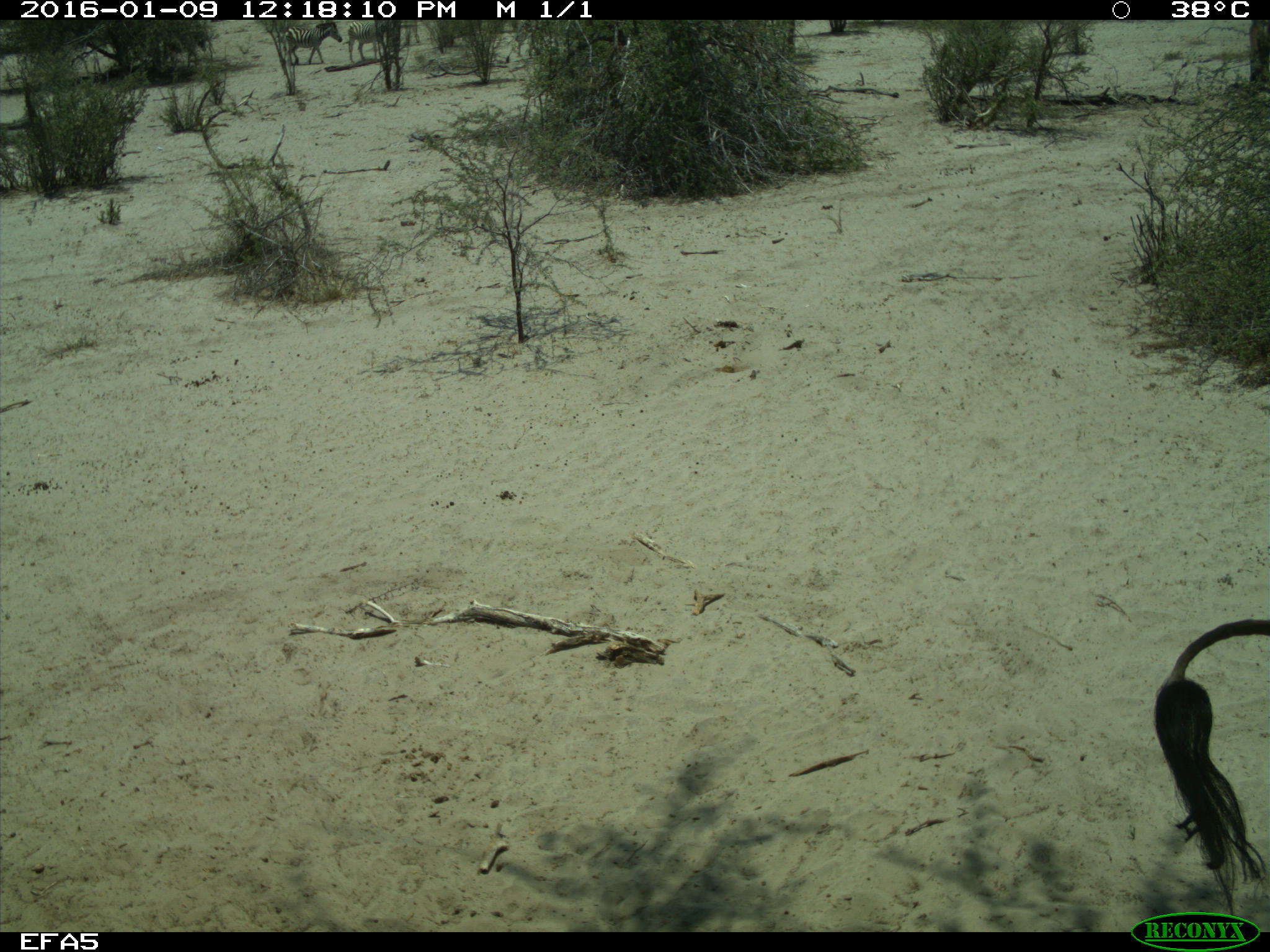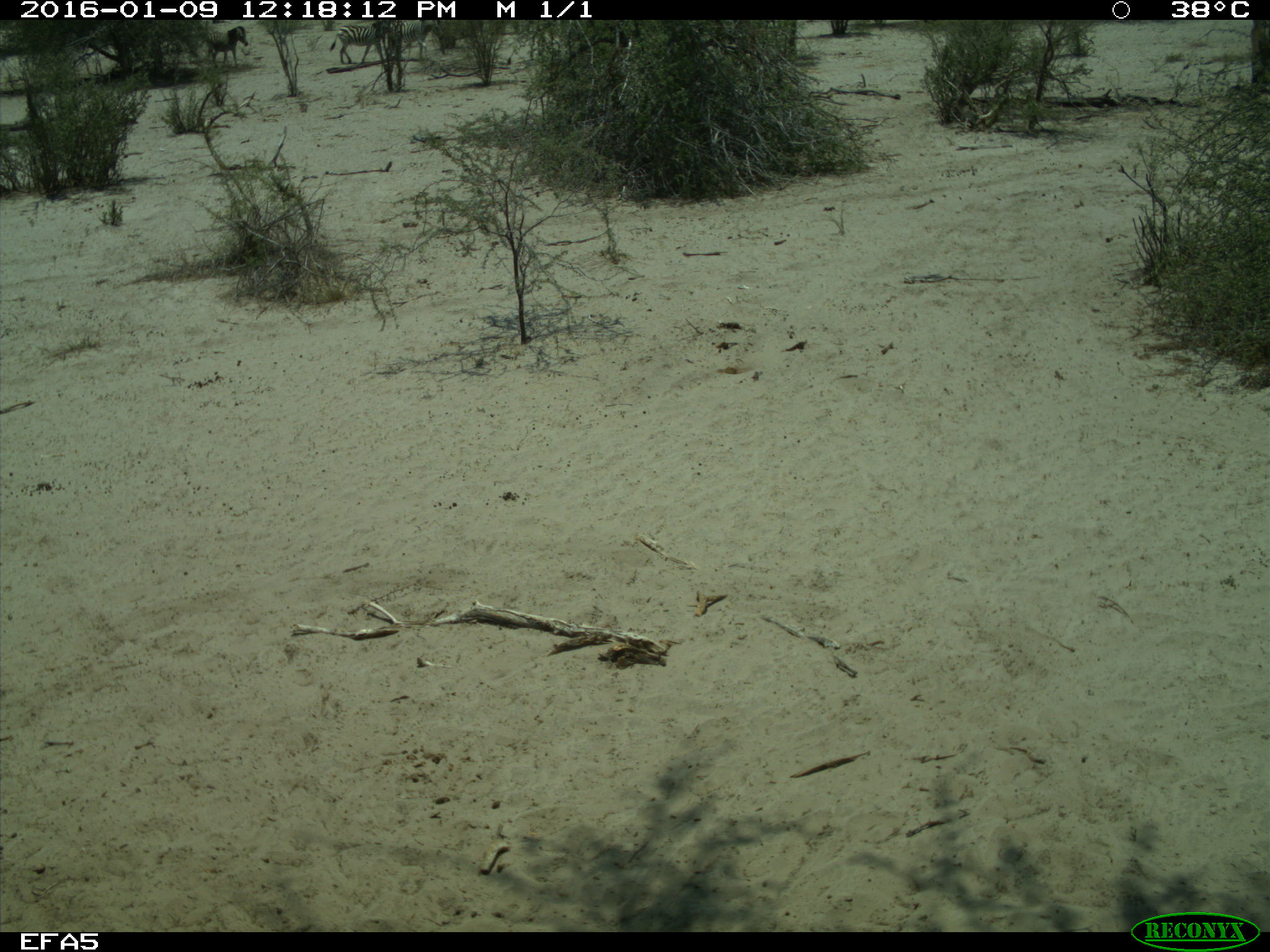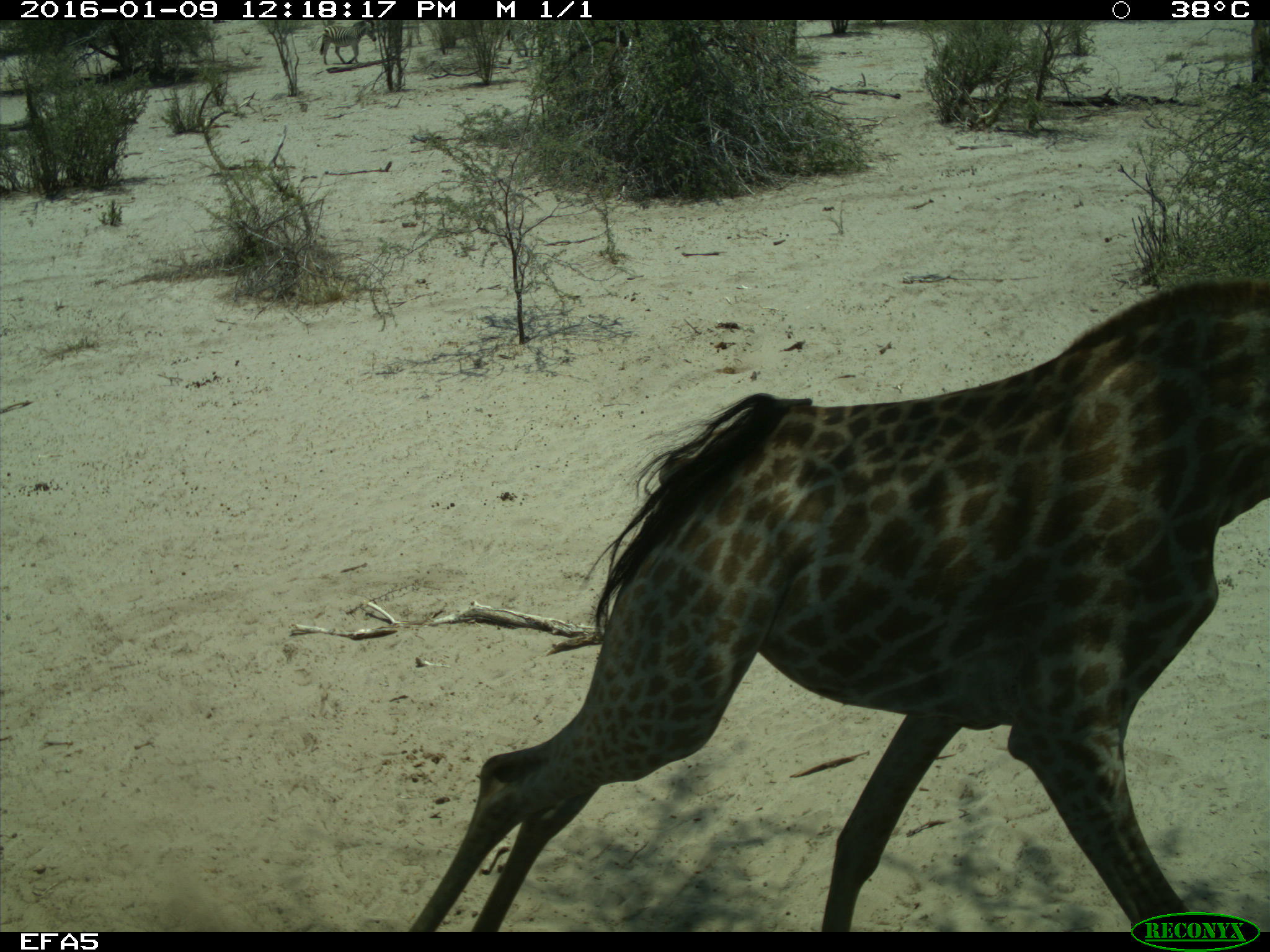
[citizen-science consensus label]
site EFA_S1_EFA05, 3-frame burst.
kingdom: Animalia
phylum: Chordata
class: Mammalia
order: Artiodactyla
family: Giraffidae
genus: Giraffa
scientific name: Giraffa camelopardalis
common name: giraffe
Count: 1.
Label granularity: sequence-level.